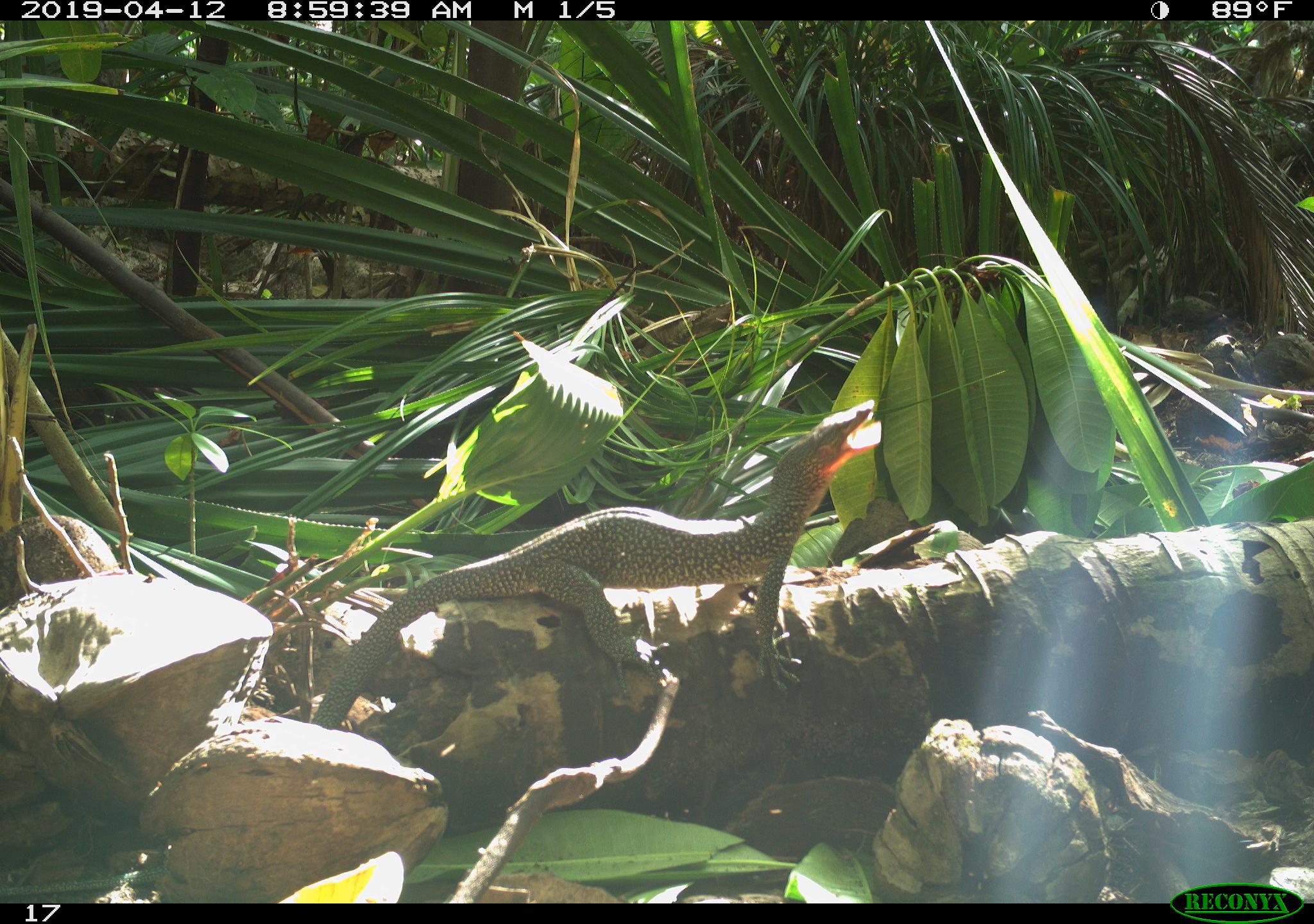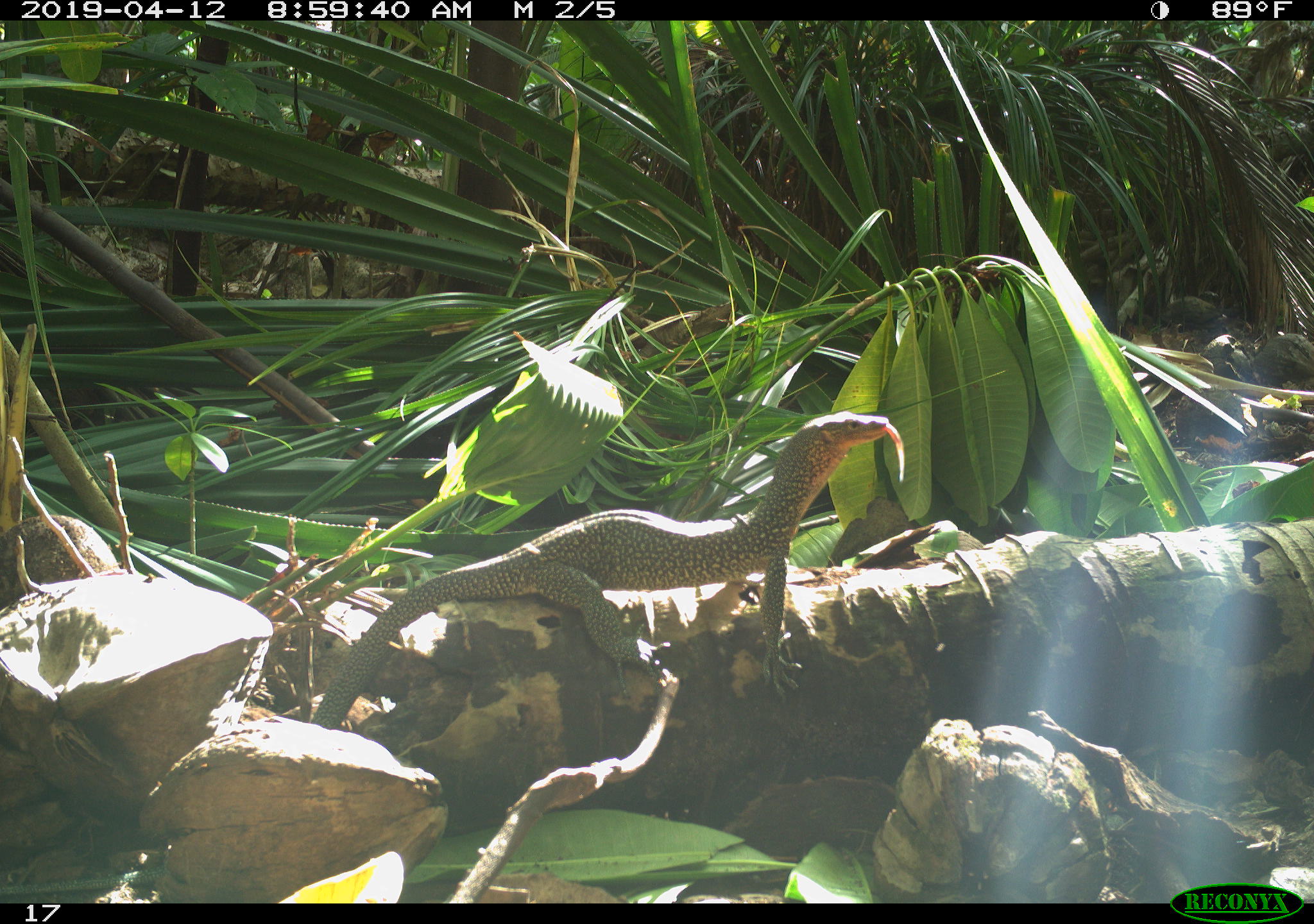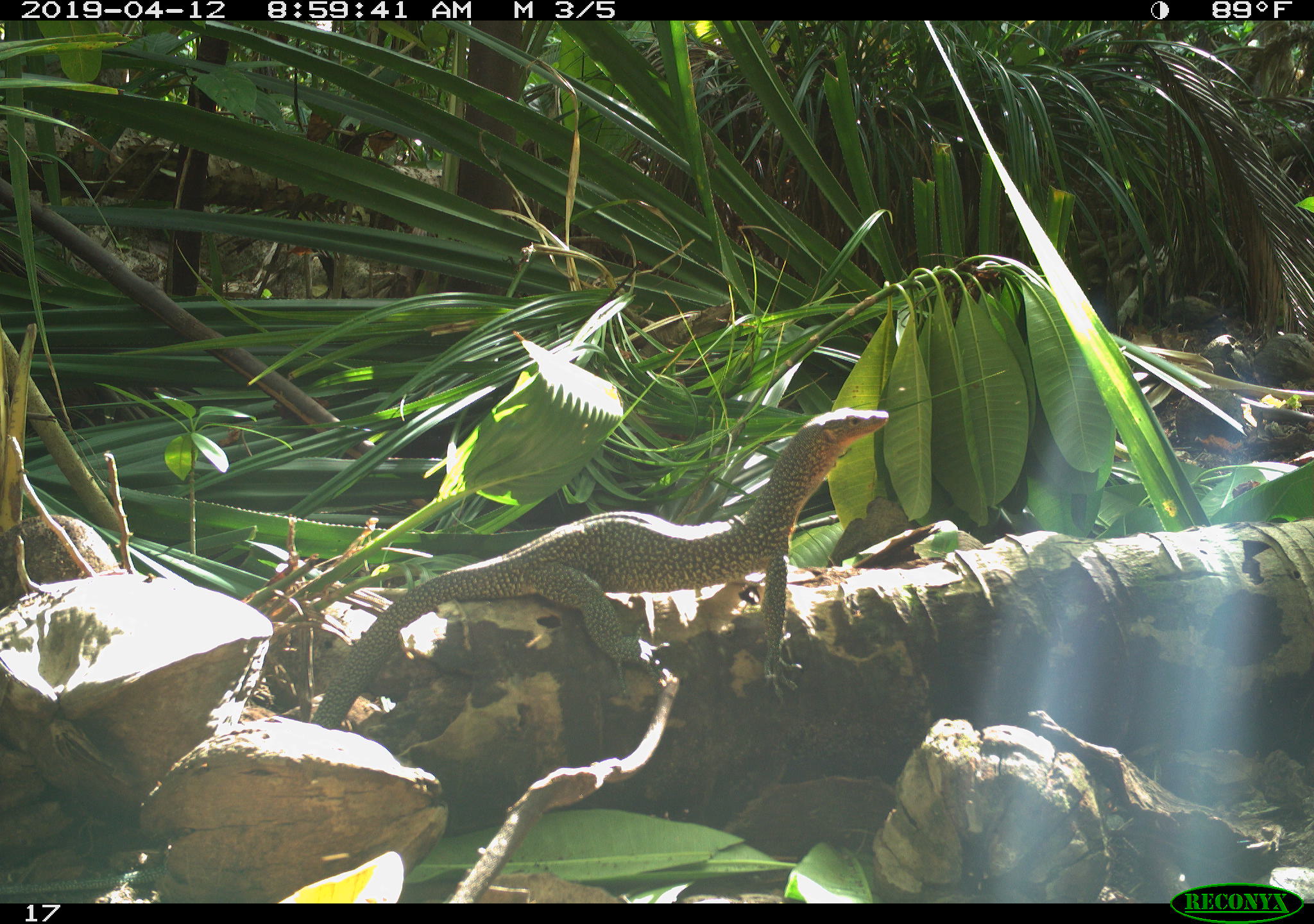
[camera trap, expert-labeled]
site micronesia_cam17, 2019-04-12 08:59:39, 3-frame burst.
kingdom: Animalia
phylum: Chordata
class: Reptilia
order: Squamata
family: Varanidae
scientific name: Varanidae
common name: monitor lizard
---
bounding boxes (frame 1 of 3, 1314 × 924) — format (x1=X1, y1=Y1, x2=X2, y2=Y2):
monitor lizard: (x1=305, y1=396, x2=894, y2=730)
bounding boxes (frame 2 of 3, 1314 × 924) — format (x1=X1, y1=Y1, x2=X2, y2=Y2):
monitor lizard: (x1=318, y1=406, x2=900, y2=714)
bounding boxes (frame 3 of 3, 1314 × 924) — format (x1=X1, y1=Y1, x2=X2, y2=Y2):
monitor lizard: (x1=329, y1=399, x2=885, y2=695)